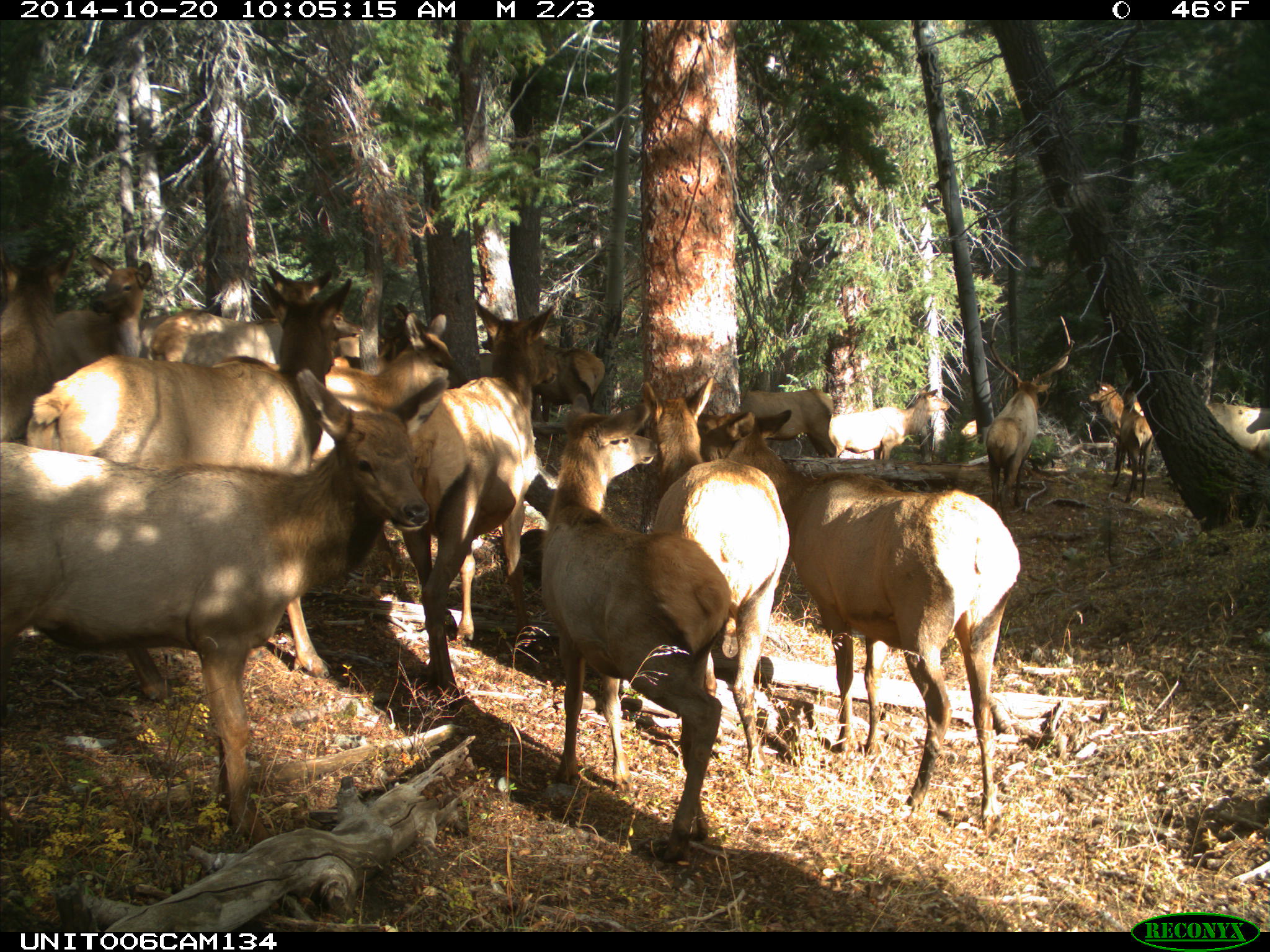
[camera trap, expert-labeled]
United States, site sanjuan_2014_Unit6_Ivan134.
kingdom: Animalia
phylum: Chordata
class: Mammalia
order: Artiodactyla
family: Cervidae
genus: Cervus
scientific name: Cervus elaphus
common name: red deer